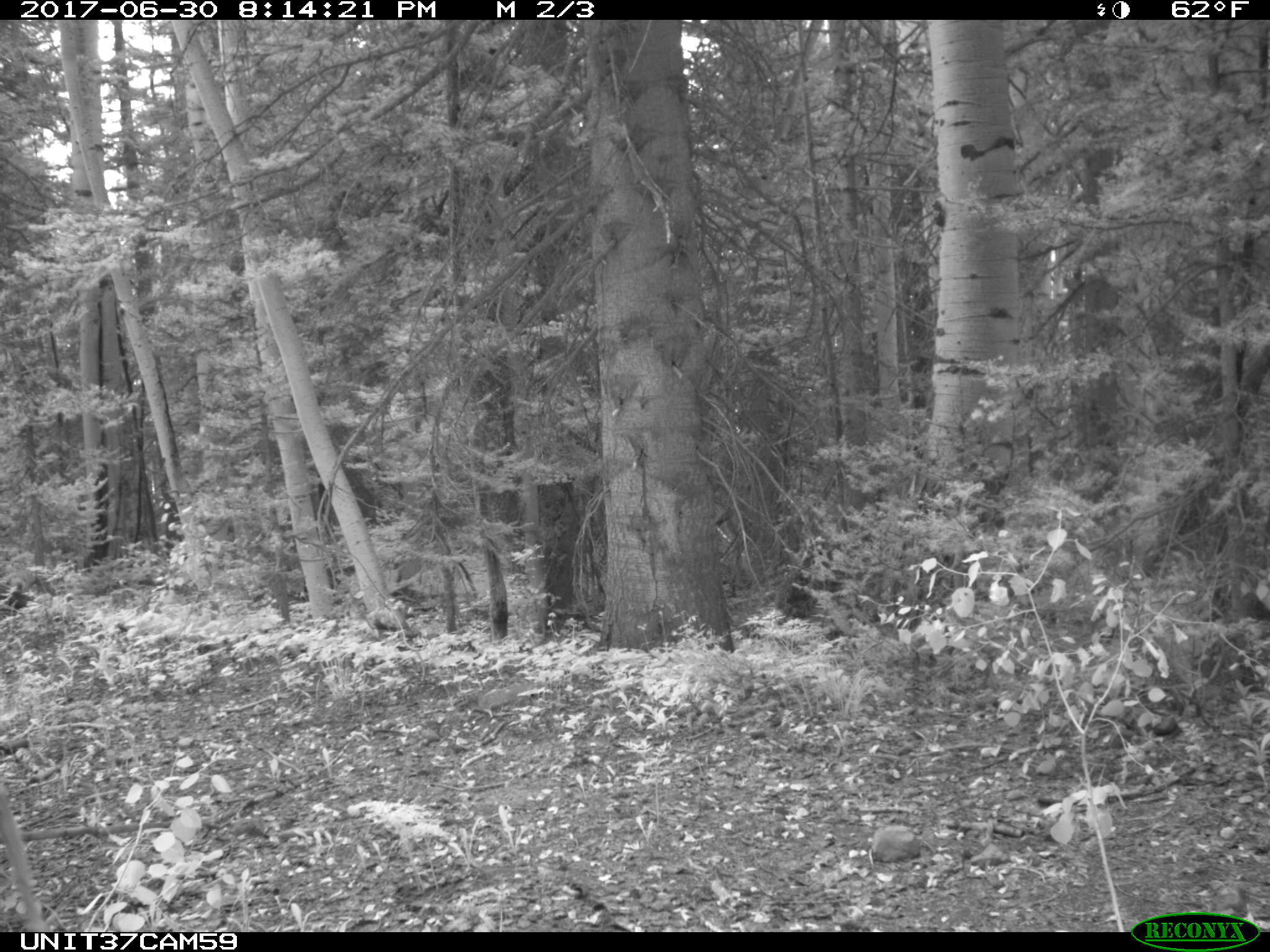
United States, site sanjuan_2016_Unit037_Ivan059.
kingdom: Animalia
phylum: Chordata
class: Mammalia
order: Artiodactyla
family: Cervidae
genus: Odocoileus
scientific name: Odocoileus hemionus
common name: mule deer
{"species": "Odocoileus hemionus (mule deer)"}